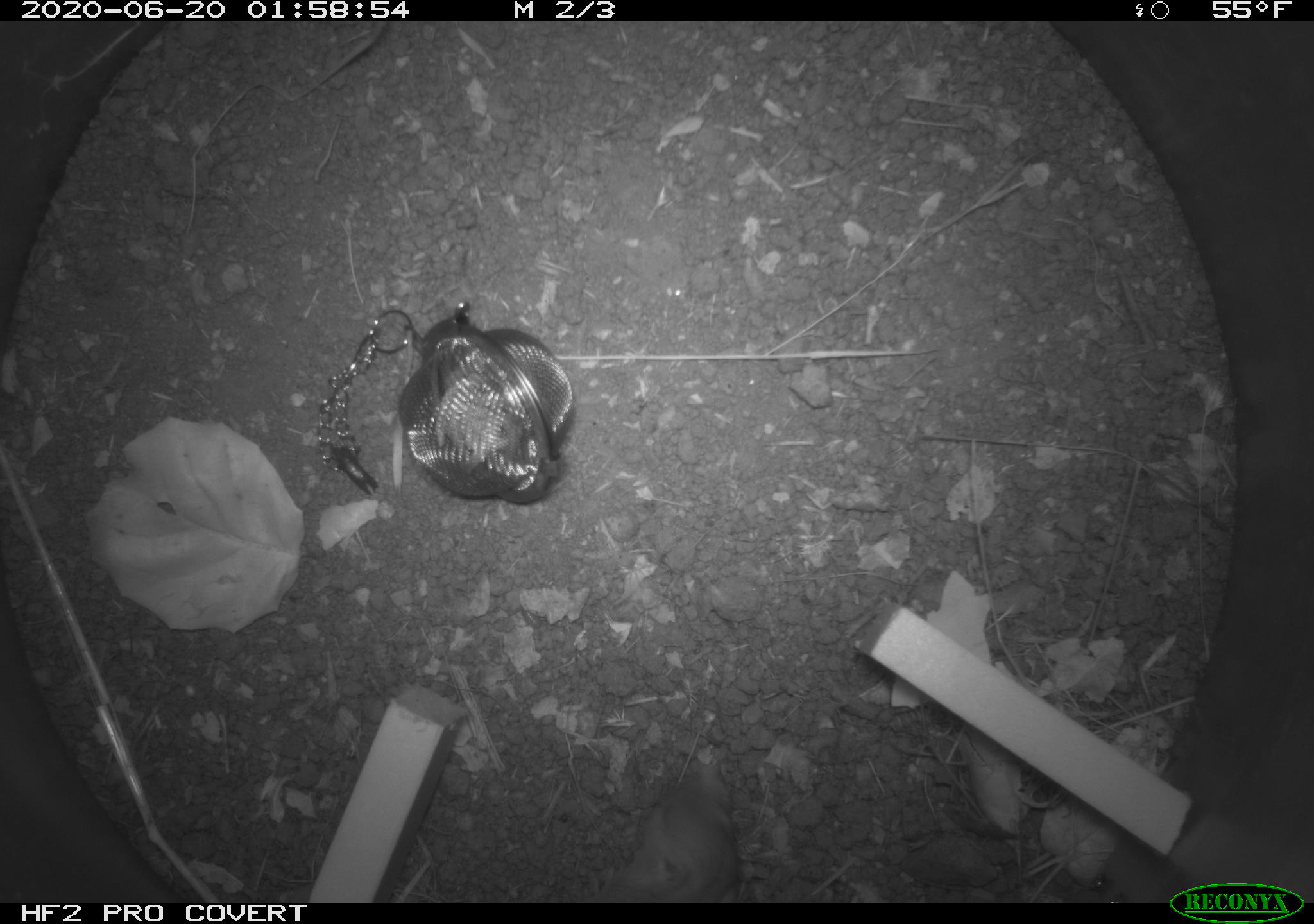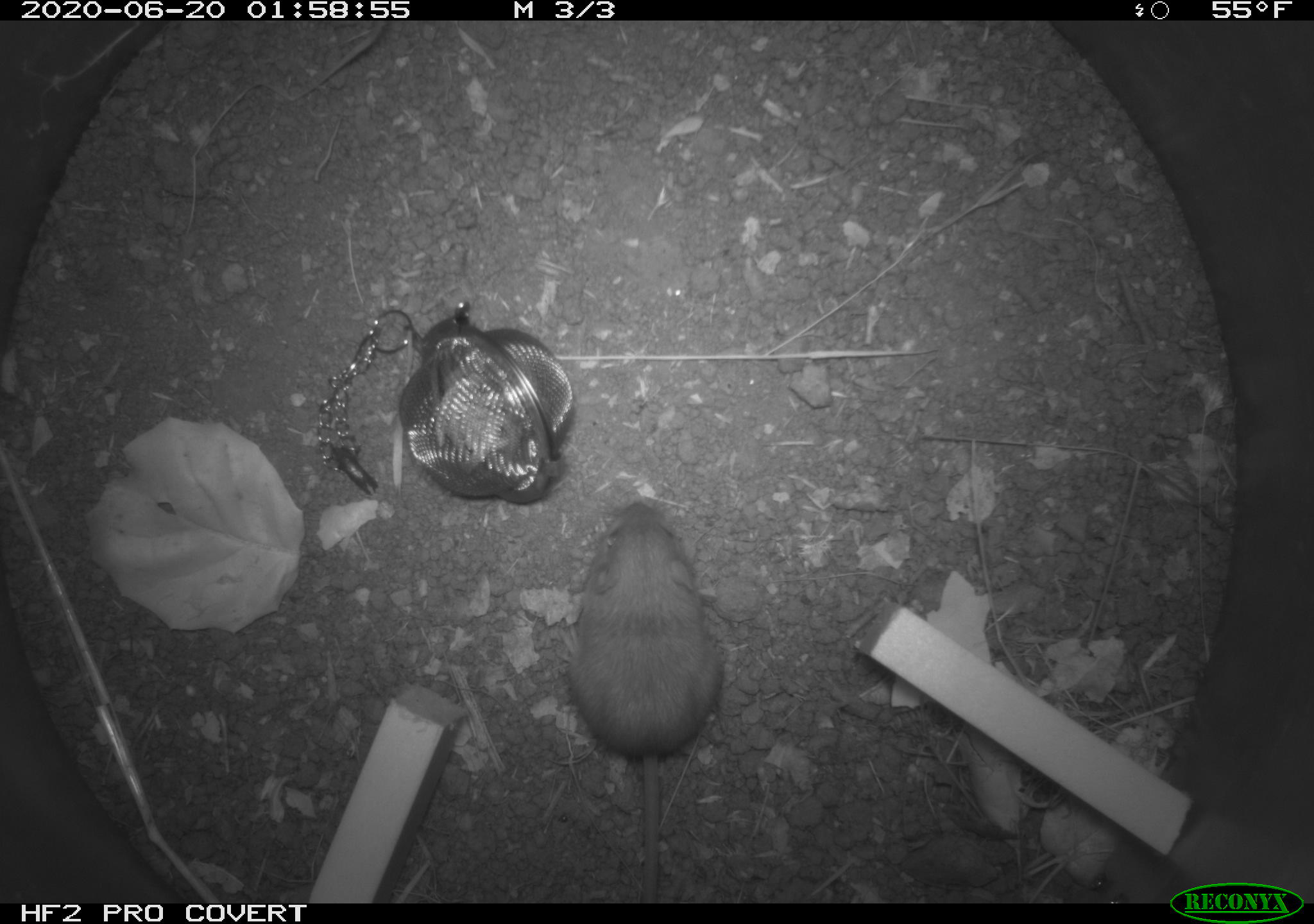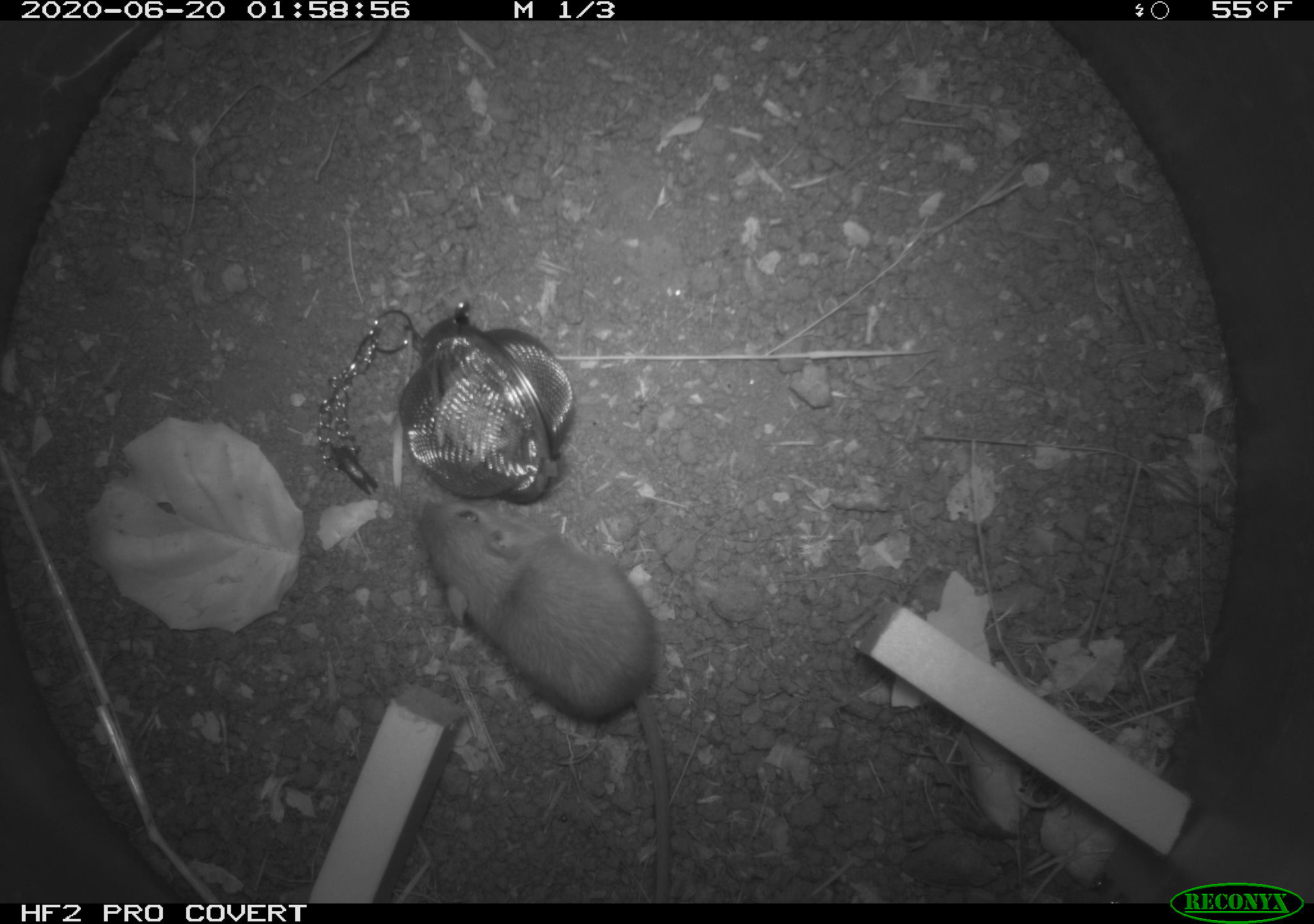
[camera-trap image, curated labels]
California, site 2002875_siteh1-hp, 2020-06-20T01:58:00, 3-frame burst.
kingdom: Animalia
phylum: Chordata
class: Mammalia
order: Rodentia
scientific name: Rodentia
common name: mouse species